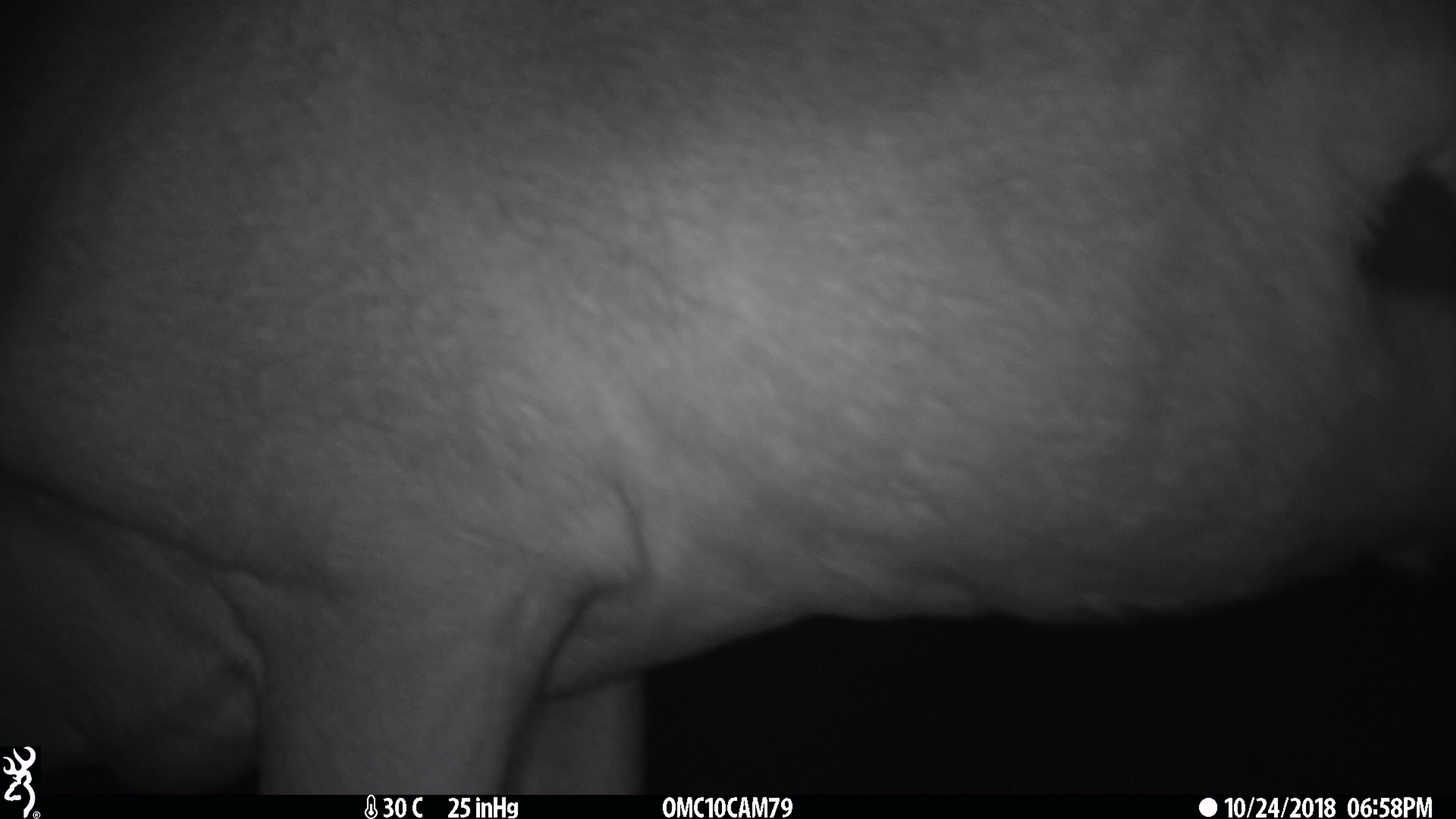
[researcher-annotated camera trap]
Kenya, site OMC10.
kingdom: Animalia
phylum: Chordata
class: Mammalia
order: Artiodactyla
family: Bovidae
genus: Aepyceros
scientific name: Aepyceros melampus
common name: impala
Impala (Aepyceros melampus).